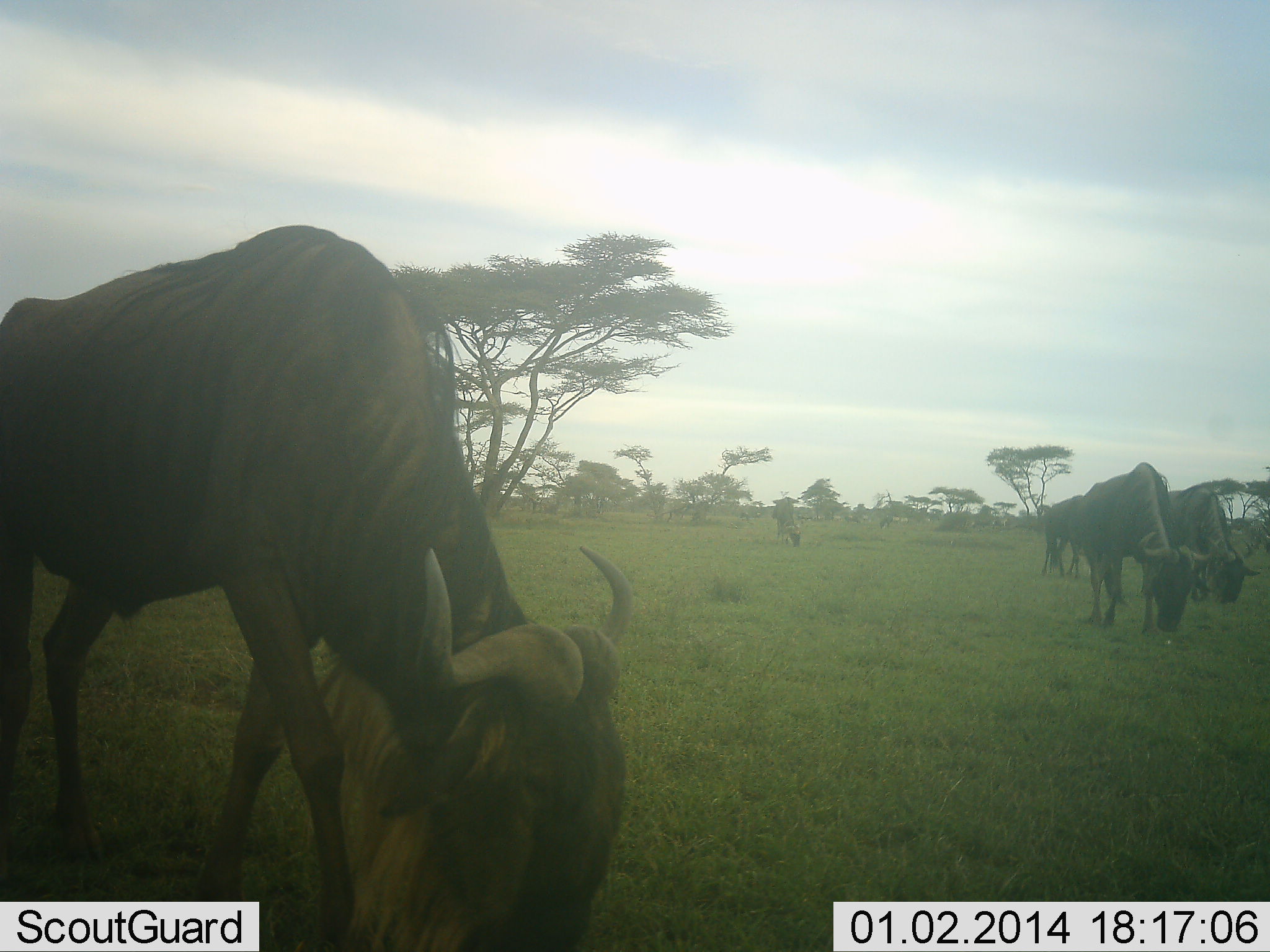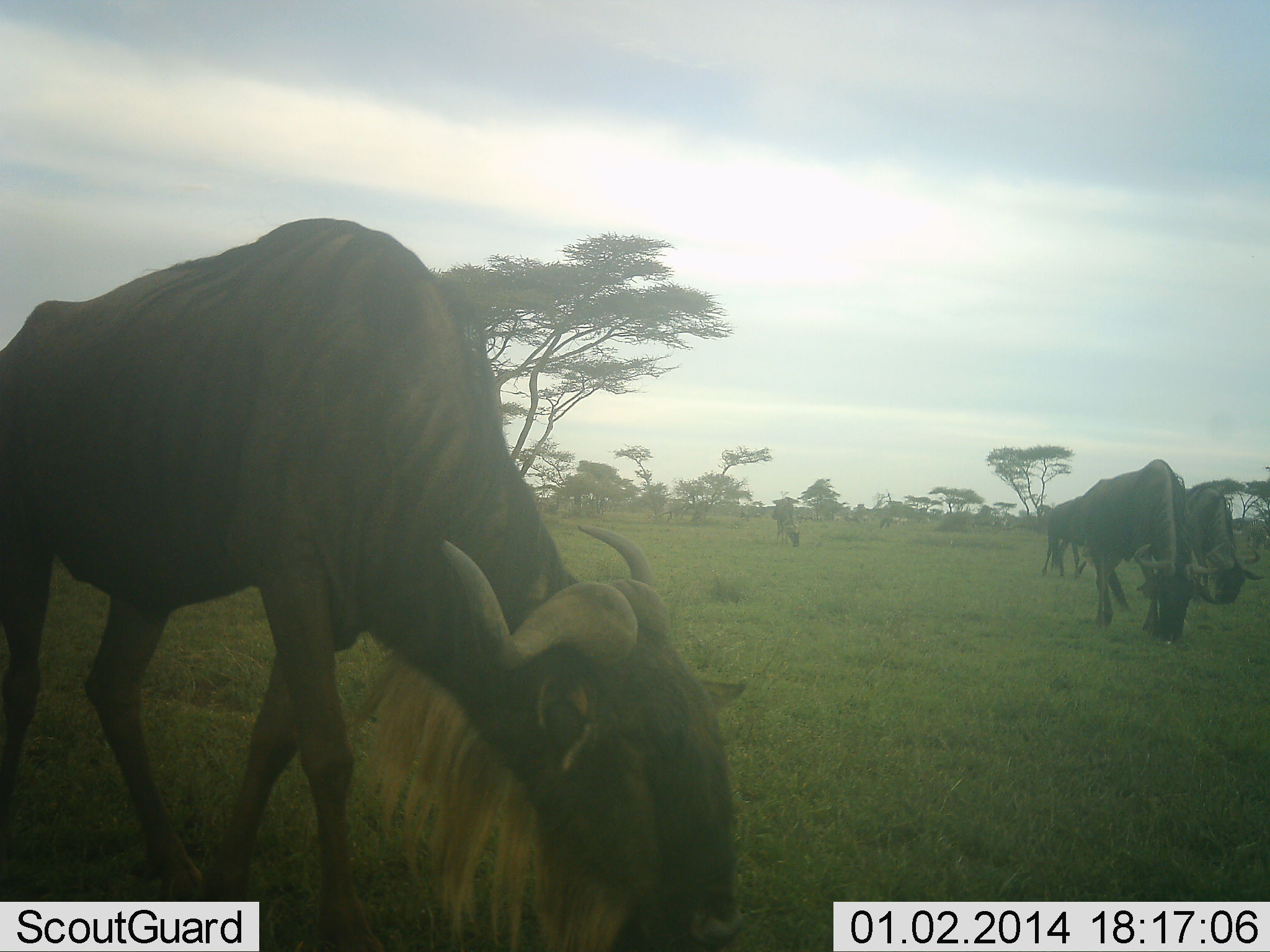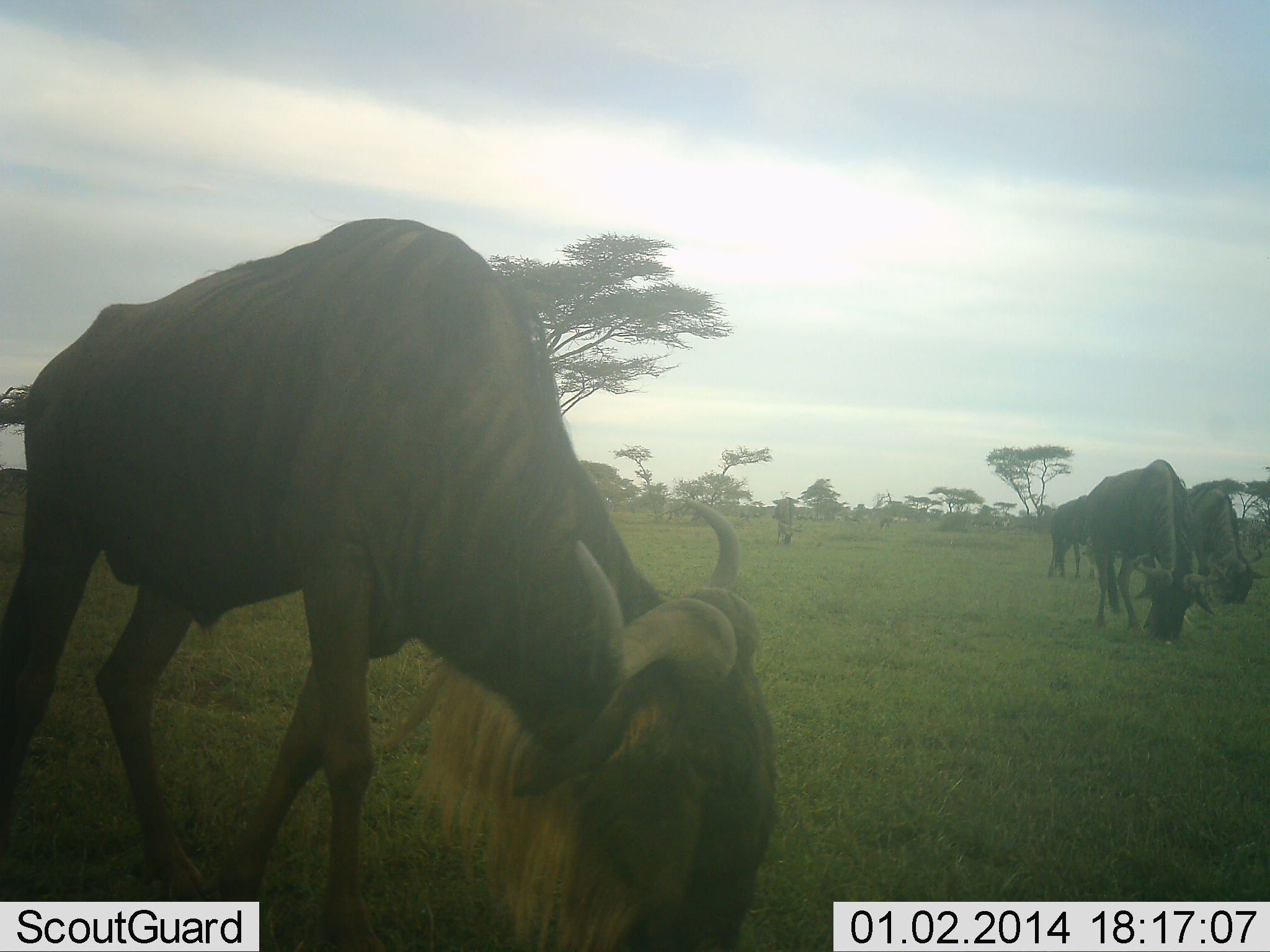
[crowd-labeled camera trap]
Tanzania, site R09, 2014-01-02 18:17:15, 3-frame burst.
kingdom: Animalia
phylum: Chordata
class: Mammalia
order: Artiodactyla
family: Bovidae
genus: Connochaetes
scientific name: Connochaetes taurinus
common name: blue wildebeest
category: wildebeest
Wildebeest (blue wildebeest) (Connochaetes taurinus), count 5. Behavior (volunteer vote fractions): standing 0%, resting 0%, moving 0%, interacting 0%. Young present (vote fraction): 0%. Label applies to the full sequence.